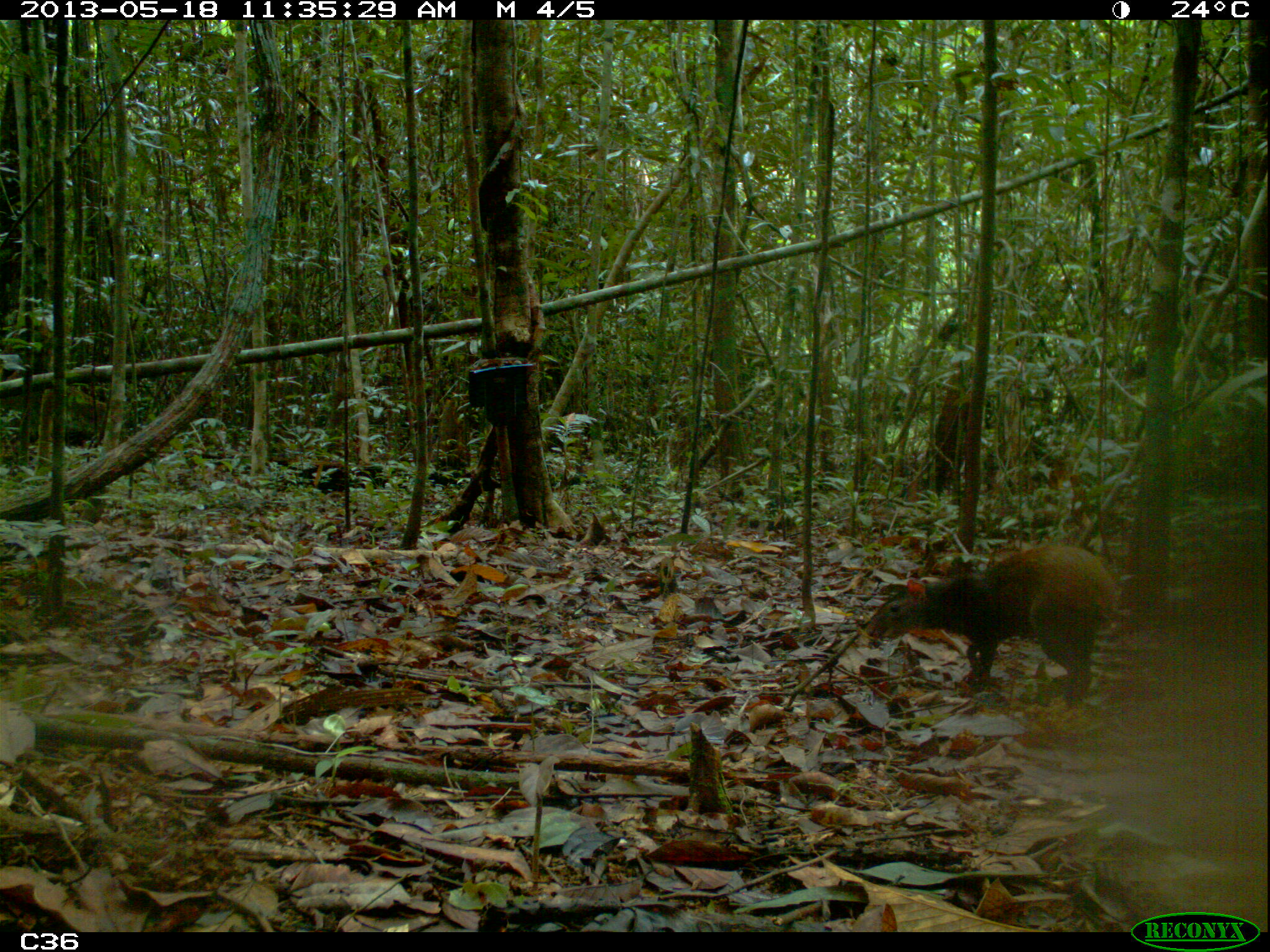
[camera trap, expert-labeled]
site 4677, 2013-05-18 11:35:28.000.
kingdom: Animalia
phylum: Chordata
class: Mammalia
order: Rodentia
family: Dasyproctidae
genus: Dasyprocta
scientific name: Dasyprocta leporina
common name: red-rumped agouti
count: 1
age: adult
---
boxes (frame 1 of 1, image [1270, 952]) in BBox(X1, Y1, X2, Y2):
dasyprocta leporina: BBox(865, 543, 1114, 709)